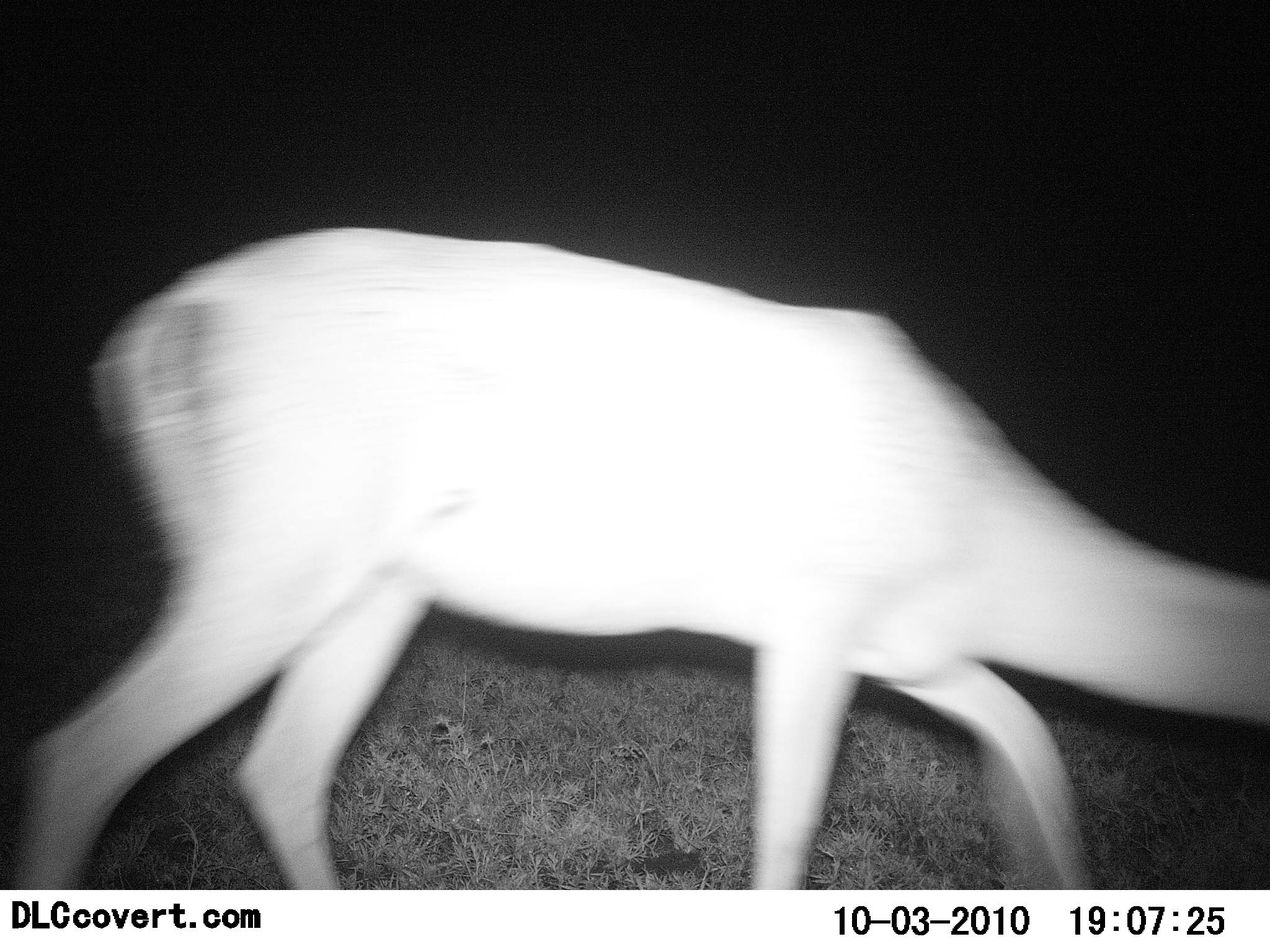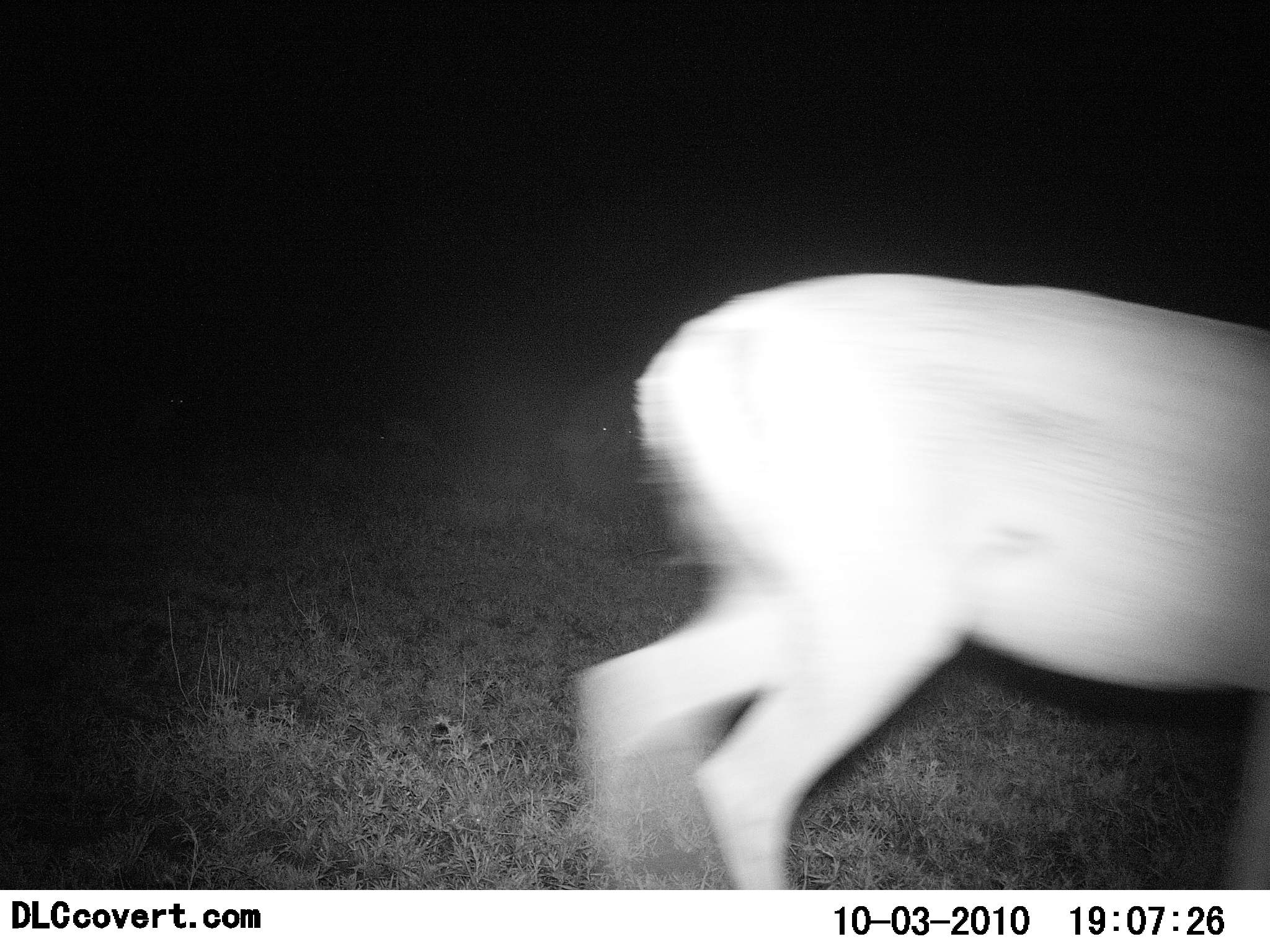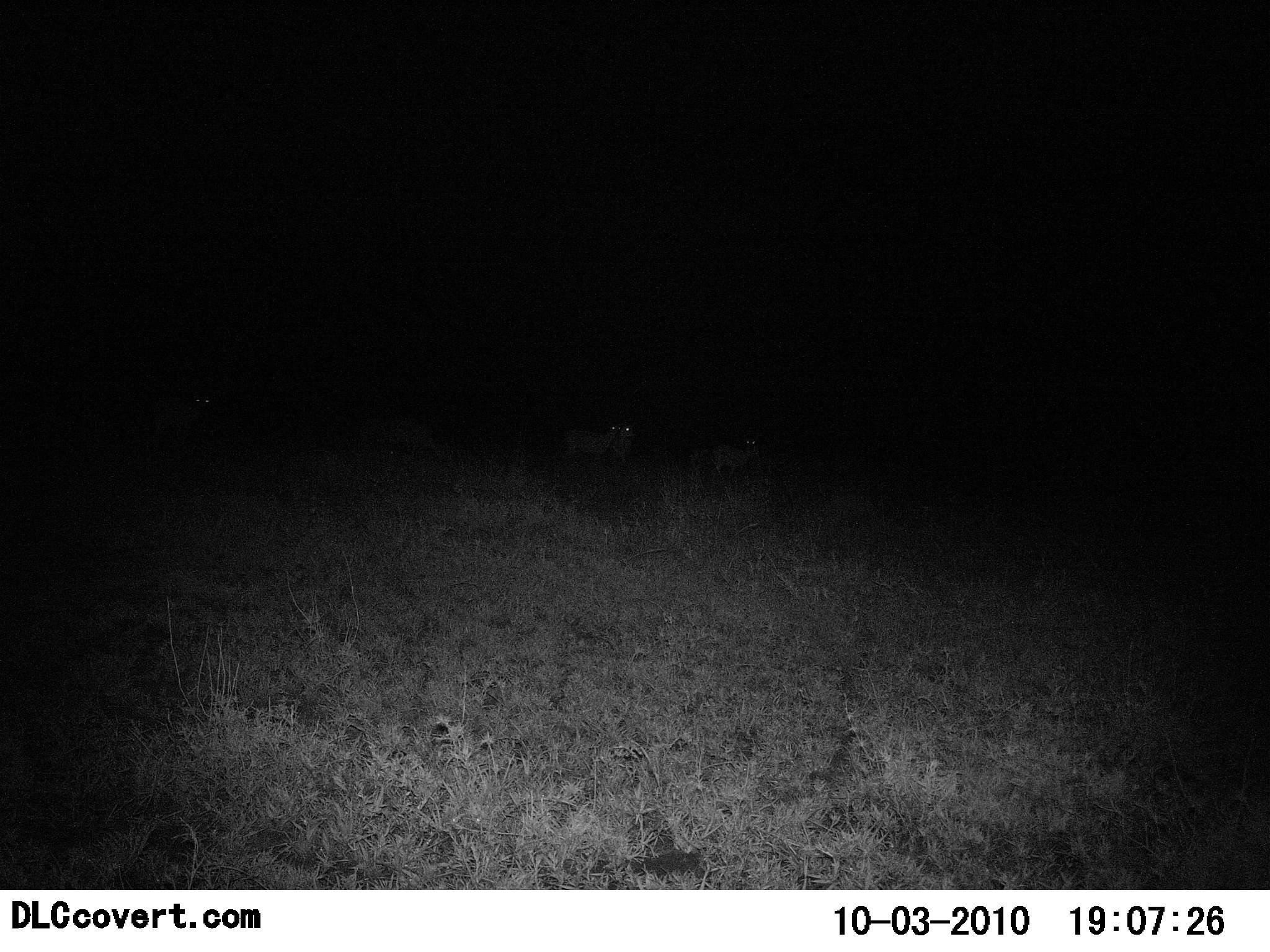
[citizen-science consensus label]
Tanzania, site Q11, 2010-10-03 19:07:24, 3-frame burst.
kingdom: Animalia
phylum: Chordata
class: Mammalia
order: Artiodactyla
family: Bovidae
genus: Redunca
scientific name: Redunca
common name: reedbuck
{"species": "reedbuck (Redunca)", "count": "1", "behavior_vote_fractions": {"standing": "17%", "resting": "0%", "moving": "100%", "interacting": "0%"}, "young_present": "0%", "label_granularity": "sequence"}